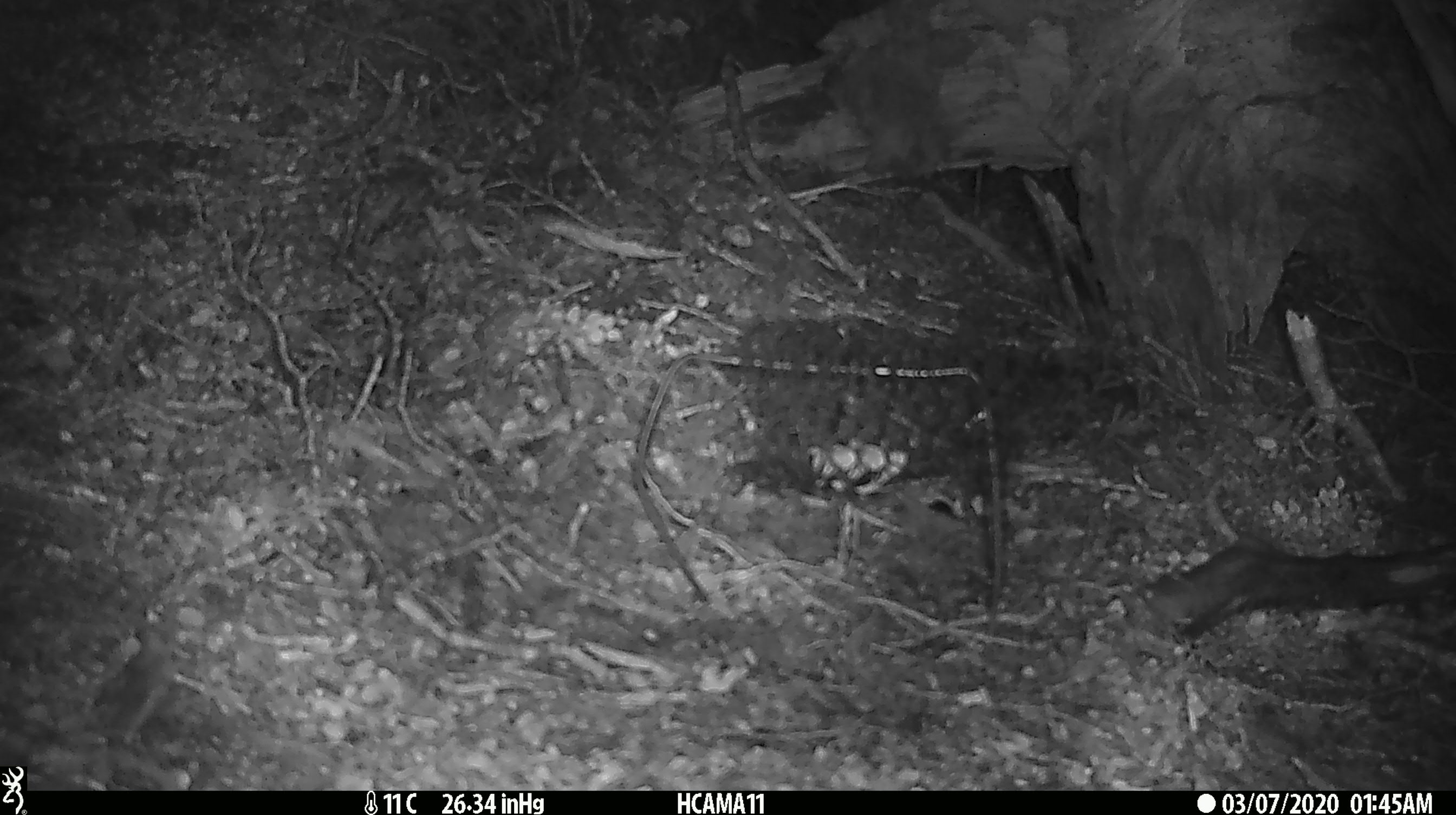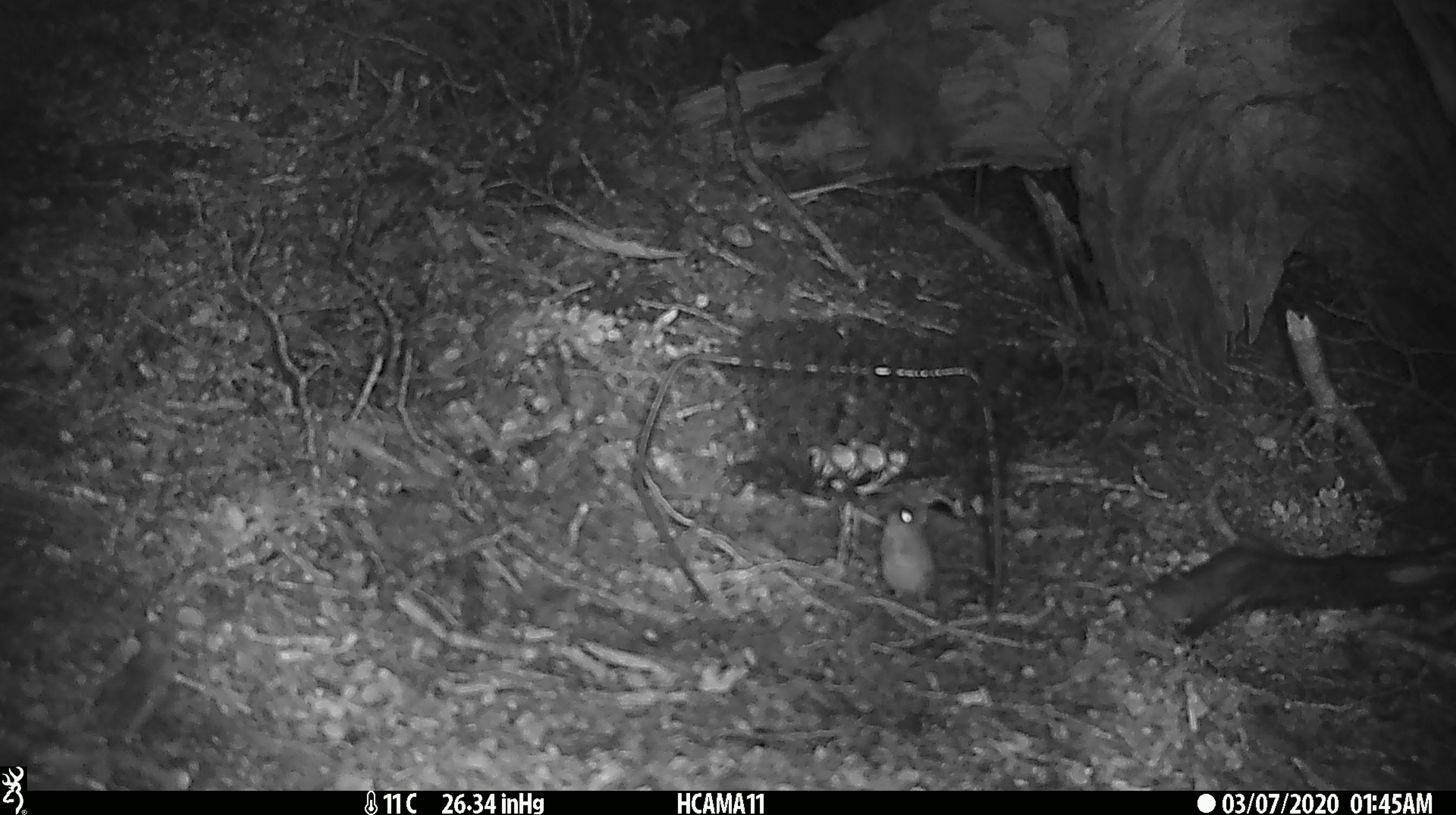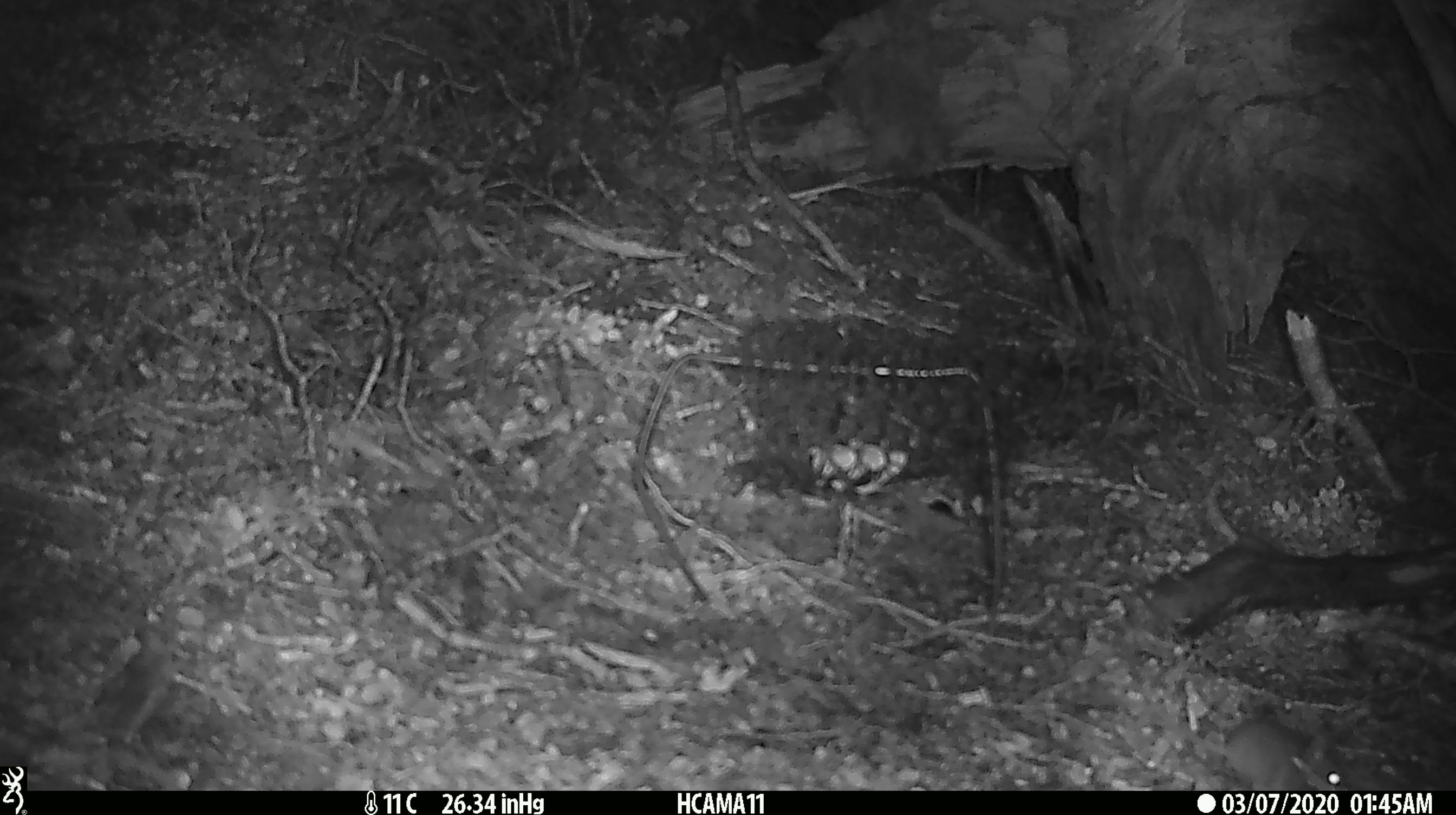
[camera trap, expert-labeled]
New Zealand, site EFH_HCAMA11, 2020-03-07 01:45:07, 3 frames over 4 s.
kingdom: Animalia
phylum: Chordata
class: Mammalia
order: Rodentia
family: Muridae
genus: Mus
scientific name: Mus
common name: mouse